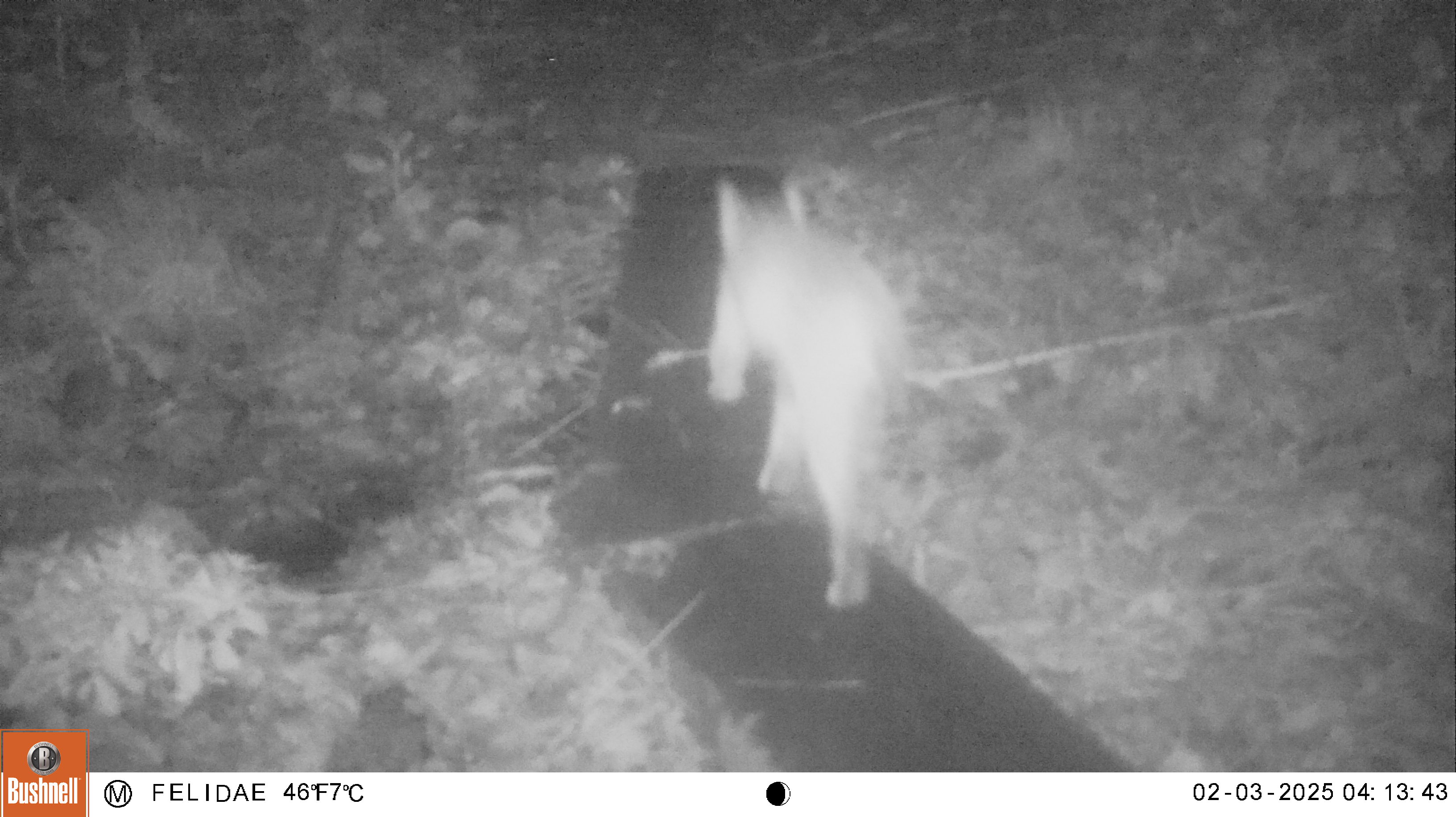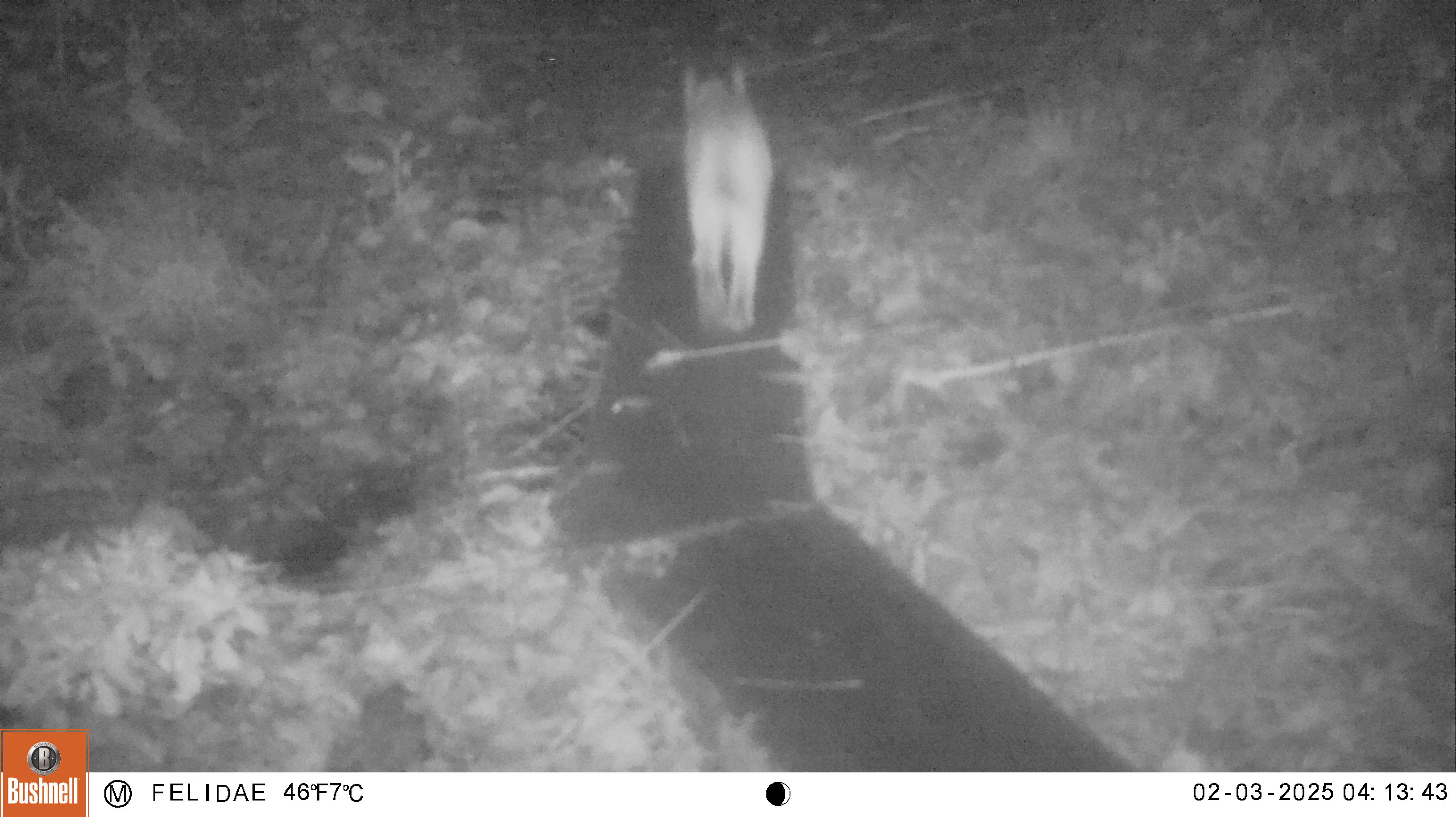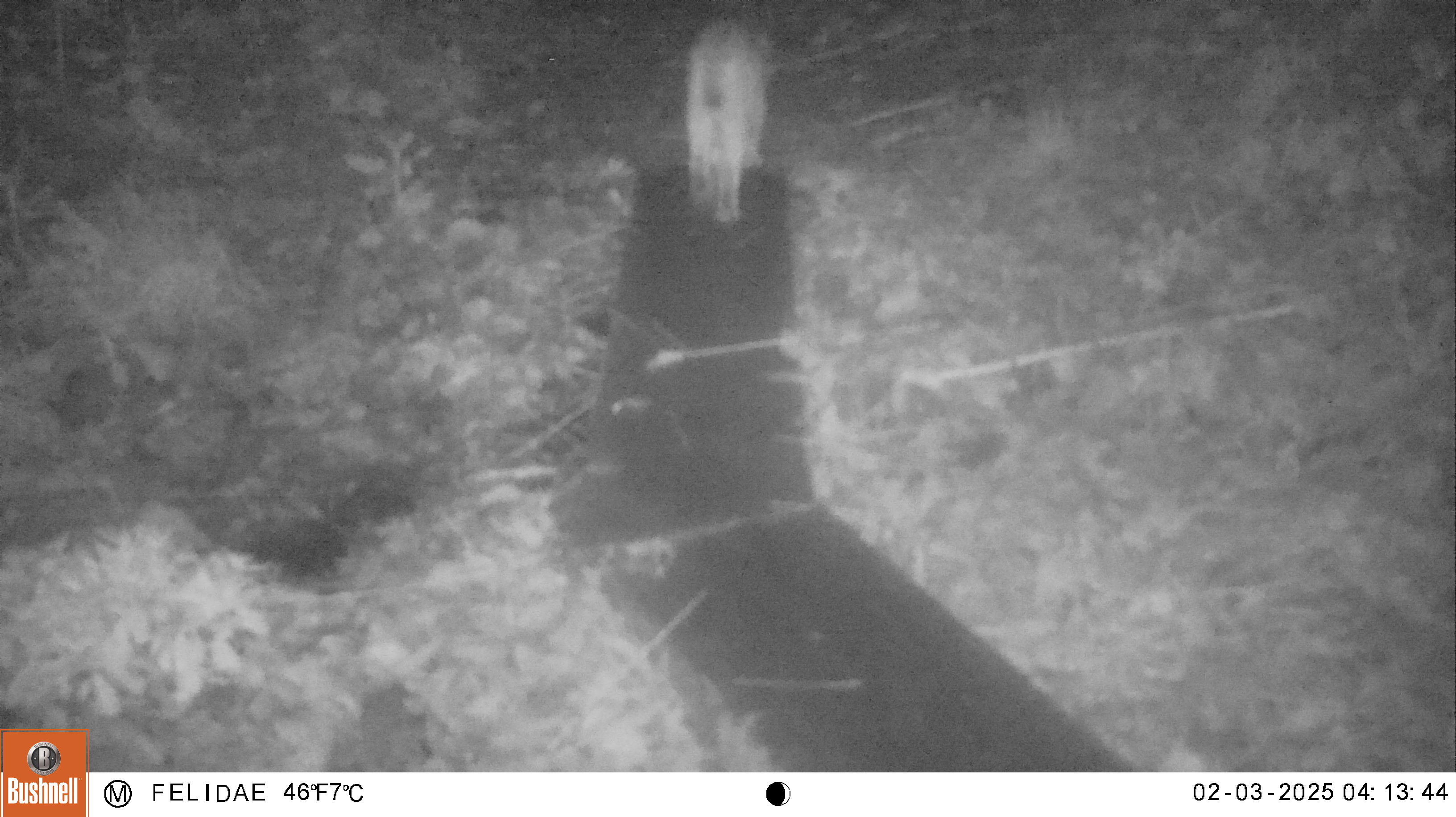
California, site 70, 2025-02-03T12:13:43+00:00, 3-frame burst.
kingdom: Animalia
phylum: Chordata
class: Mammalia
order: Carnivora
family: Felidae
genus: Lynx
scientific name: Lynx rufus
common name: bobcat